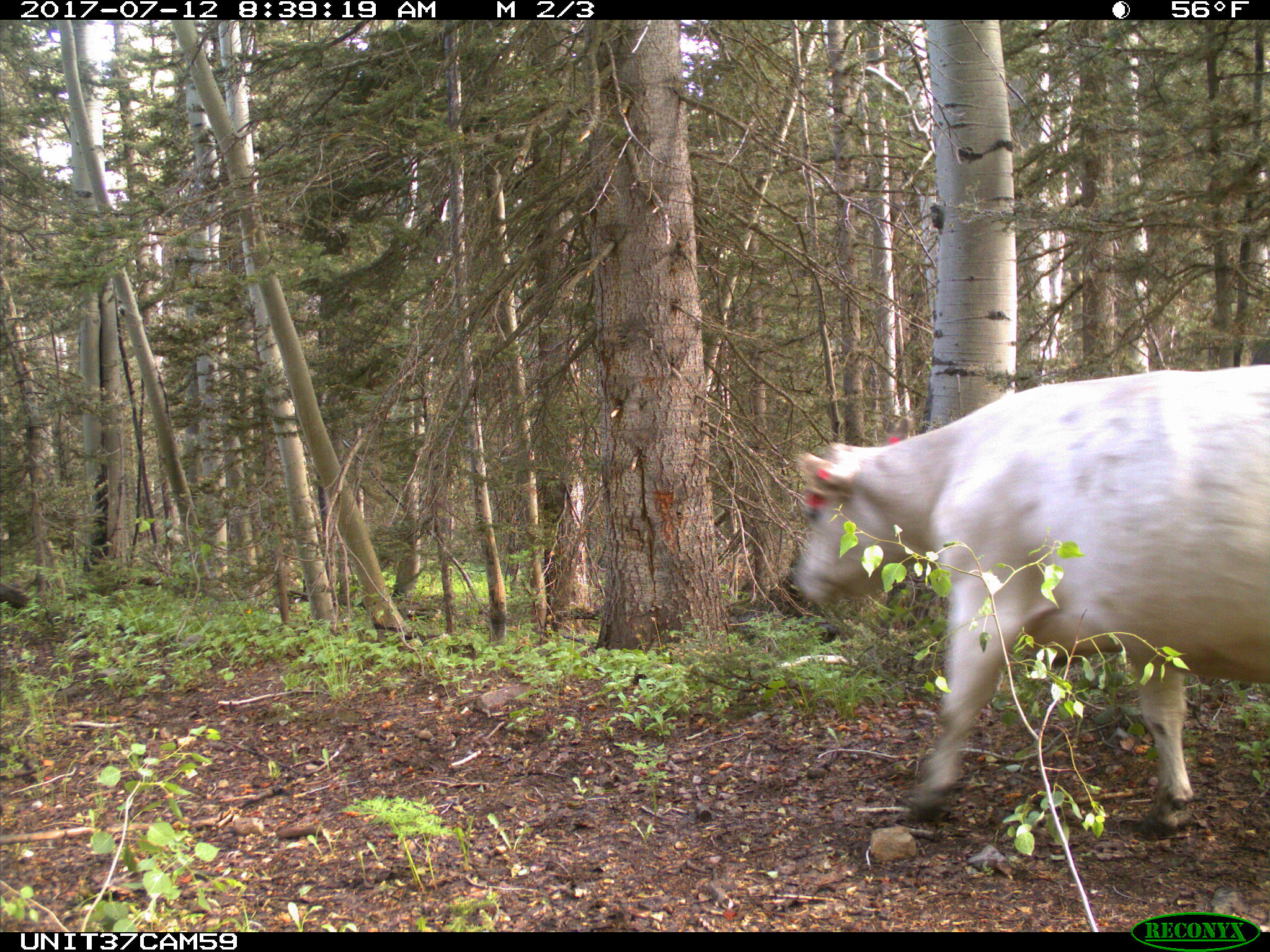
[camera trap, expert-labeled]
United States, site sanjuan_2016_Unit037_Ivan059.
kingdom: Animalia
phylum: Chordata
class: Mammalia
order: Artiodactyla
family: Bovidae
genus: Bos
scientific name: Bos taurus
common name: domestic cow